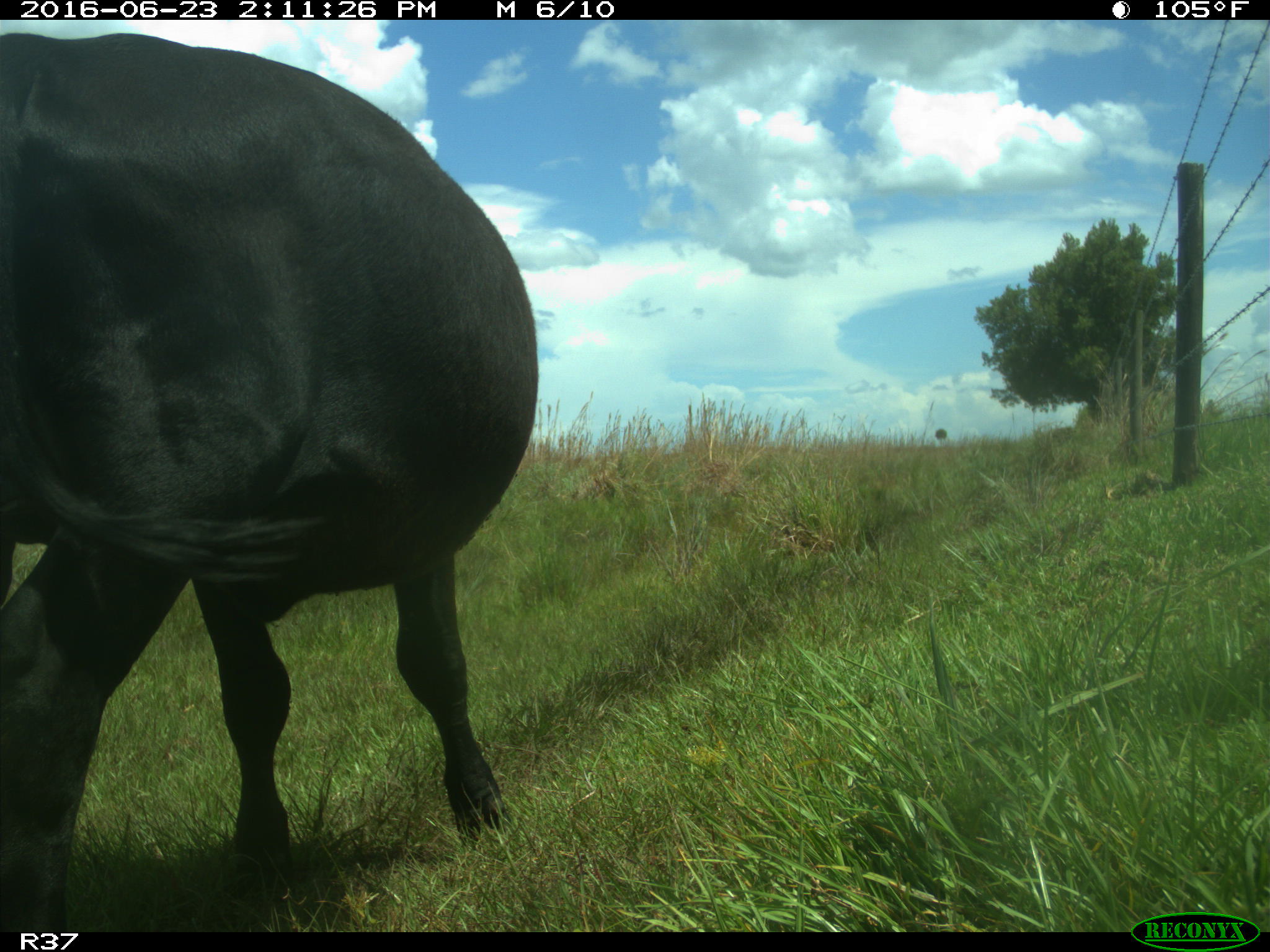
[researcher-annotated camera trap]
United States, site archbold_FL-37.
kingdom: Animalia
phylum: Chordata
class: Mammalia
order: Artiodactyla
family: Bovidae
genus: Bos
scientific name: Bos taurus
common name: domestic cow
Bos taurus (domestic cow).